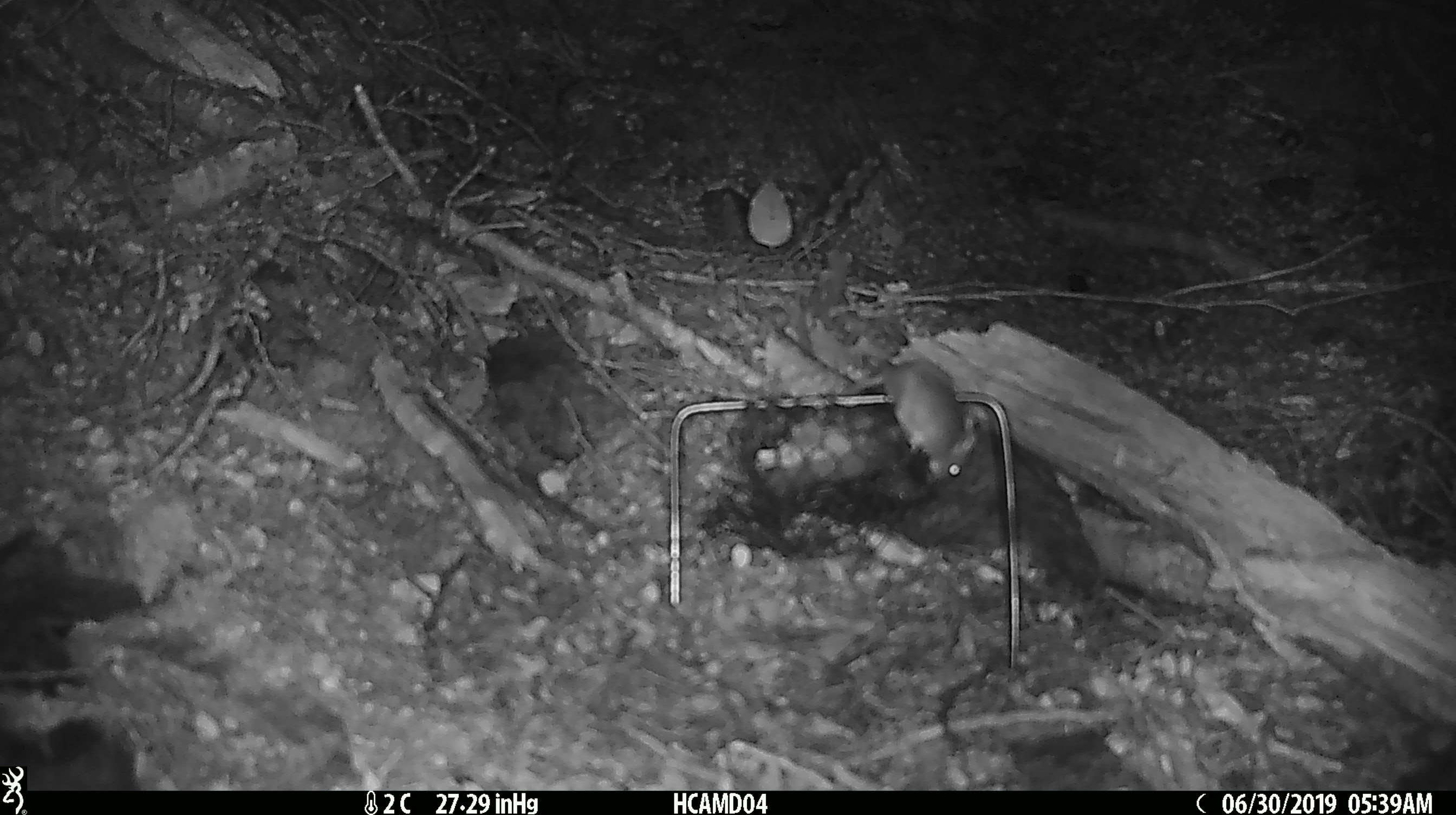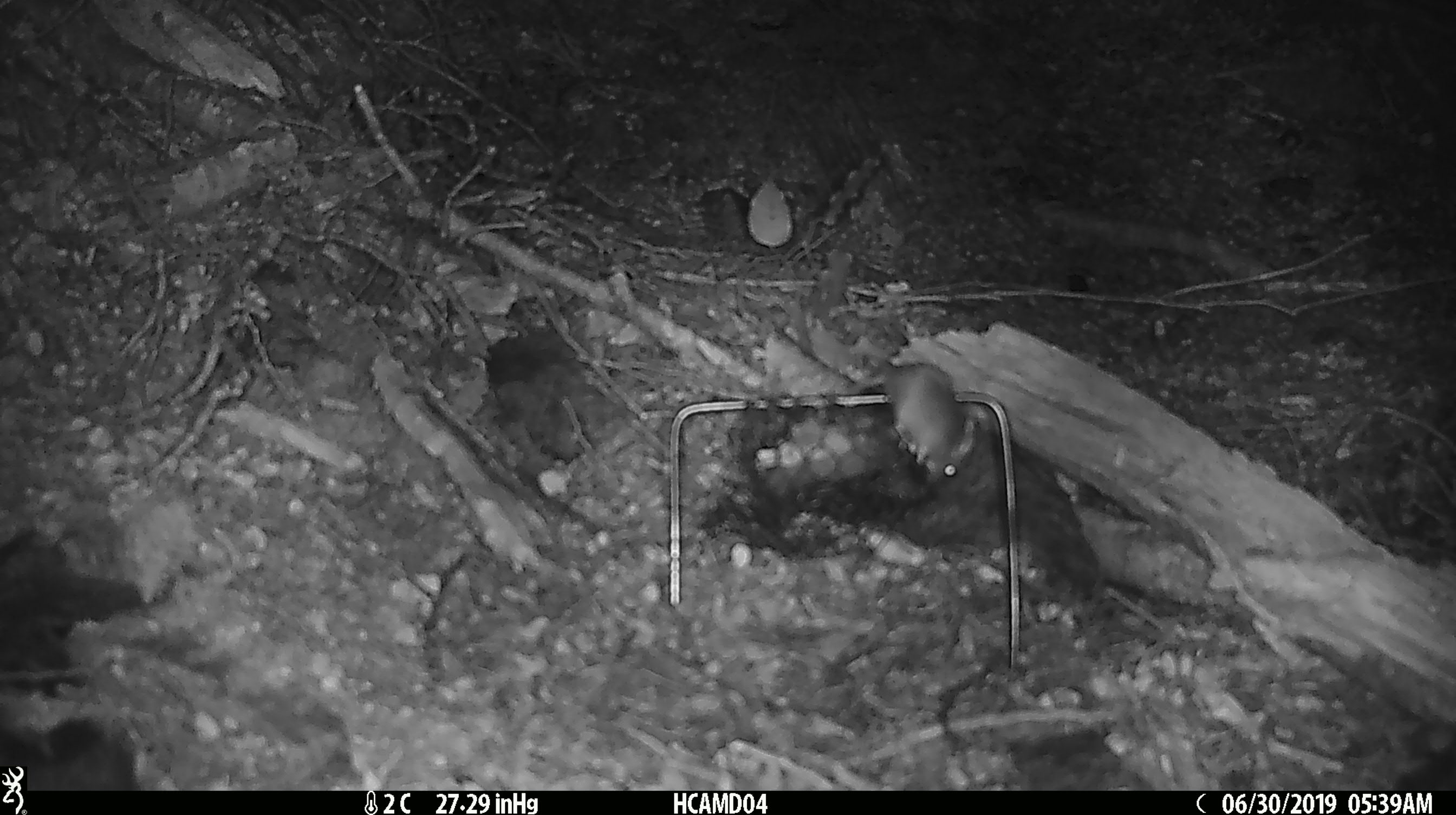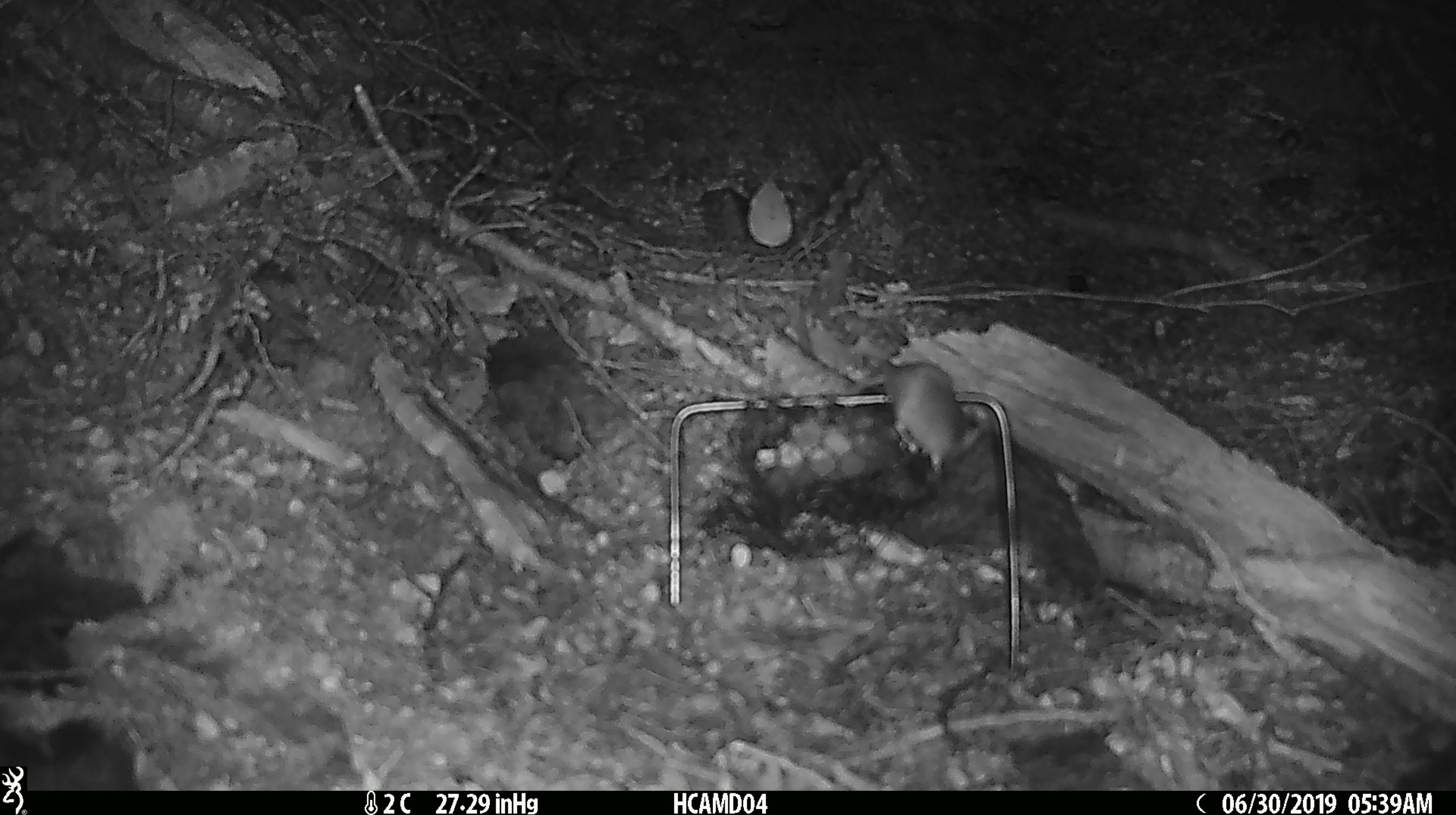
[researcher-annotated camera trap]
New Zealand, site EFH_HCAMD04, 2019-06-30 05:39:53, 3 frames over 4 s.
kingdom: Animalia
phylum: Chordata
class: Mammalia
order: Rodentia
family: Muridae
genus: Mus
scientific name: Mus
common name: mouse